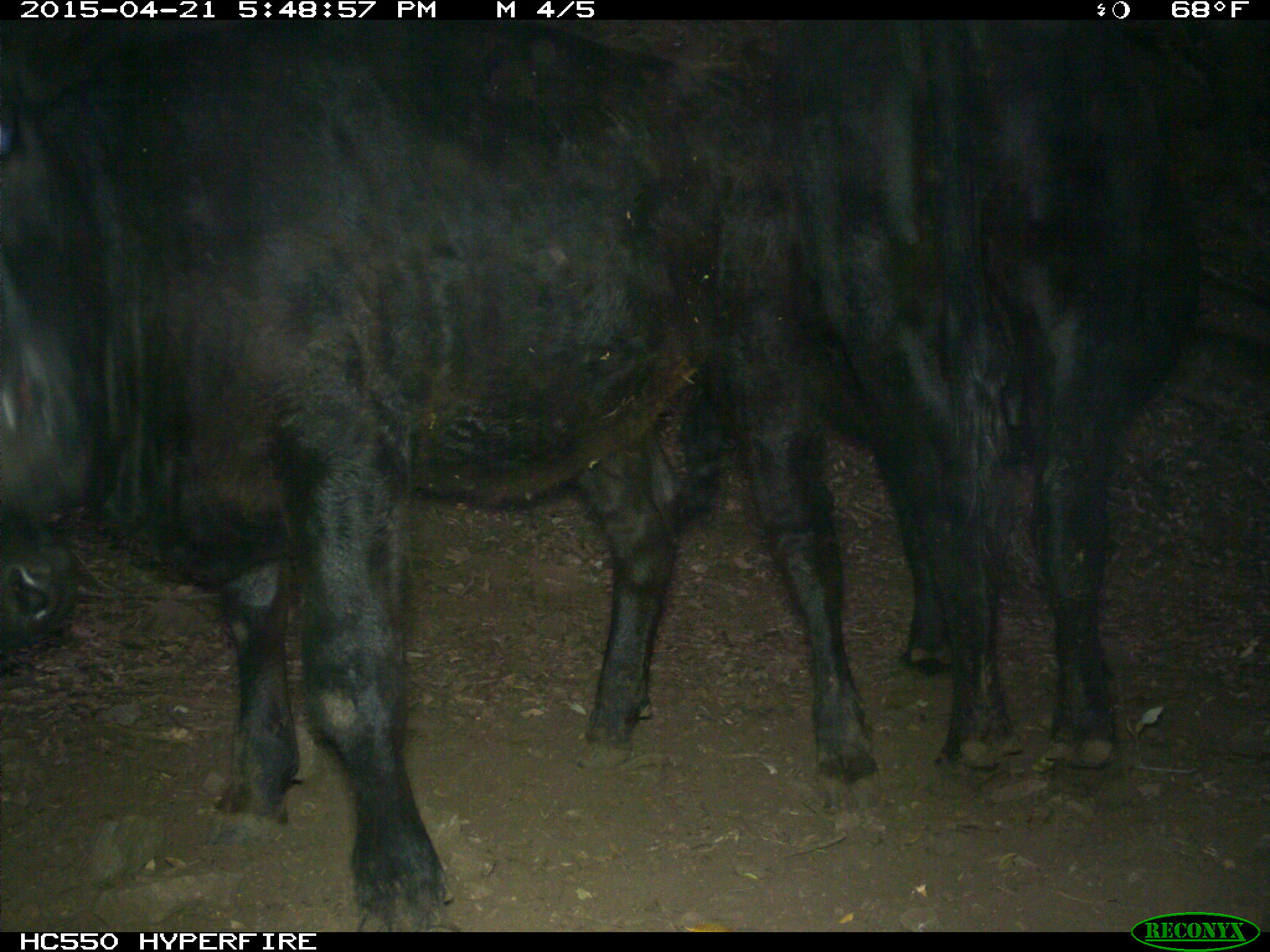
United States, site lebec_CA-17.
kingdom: Animalia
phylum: Chordata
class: Mammalia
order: Artiodactyla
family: Bovidae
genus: Bos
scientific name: Bos taurus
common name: domestic cow